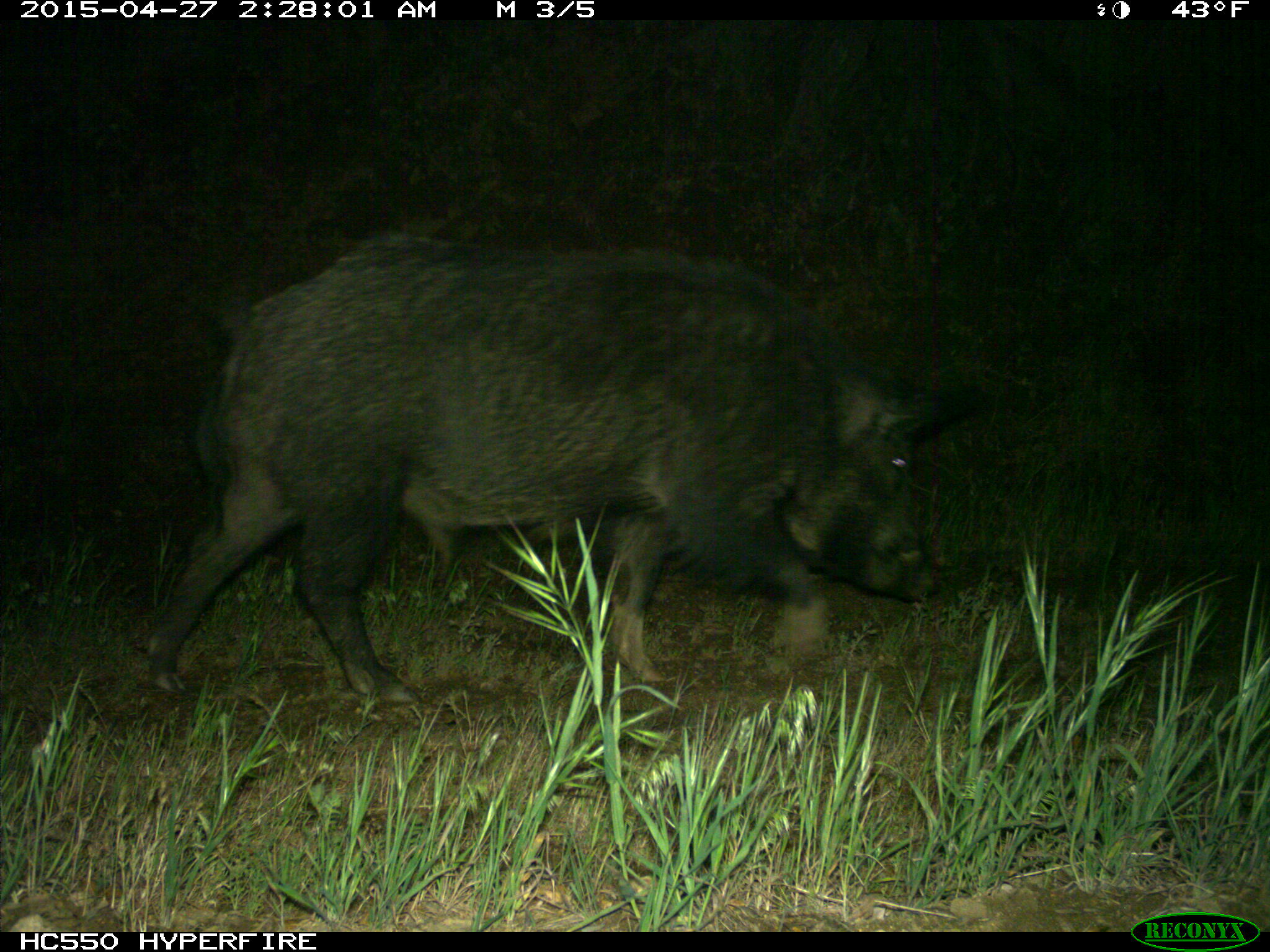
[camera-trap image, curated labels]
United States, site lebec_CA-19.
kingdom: Animalia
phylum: Chordata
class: Mammalia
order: Artiodactyla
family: Suidae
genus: Sus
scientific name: Sus scrofa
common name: wild boar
Sus scrofa (wild boar).